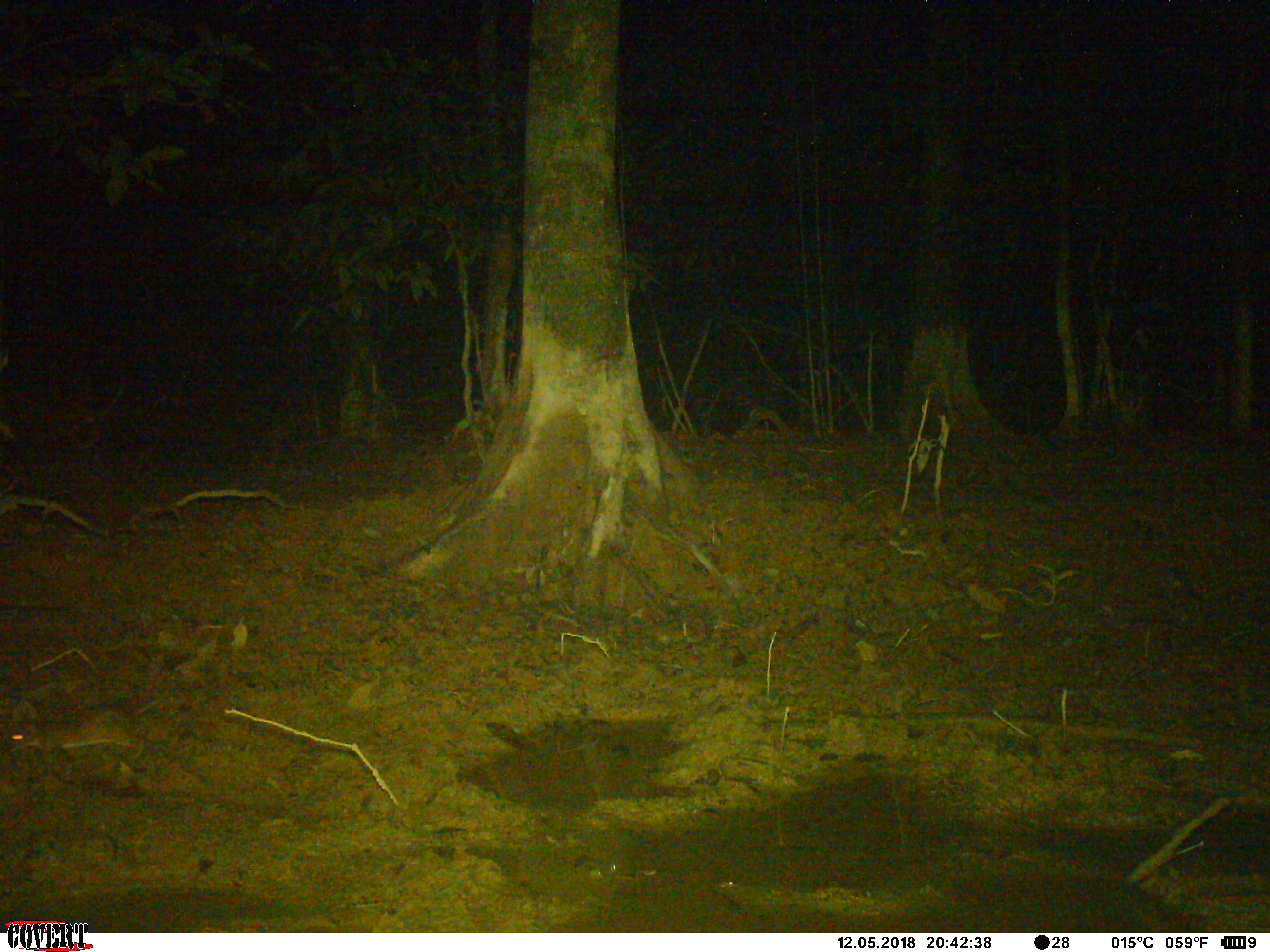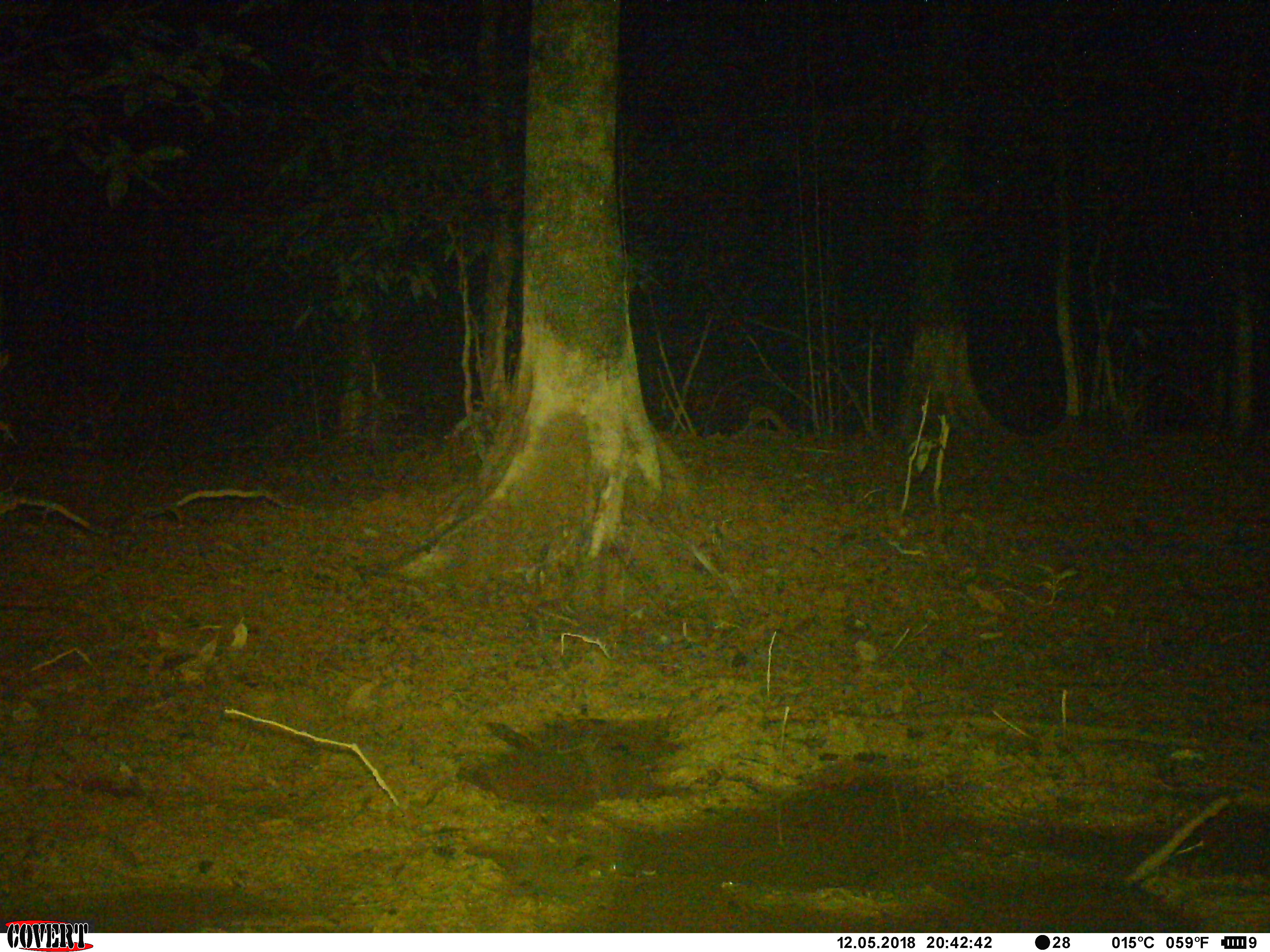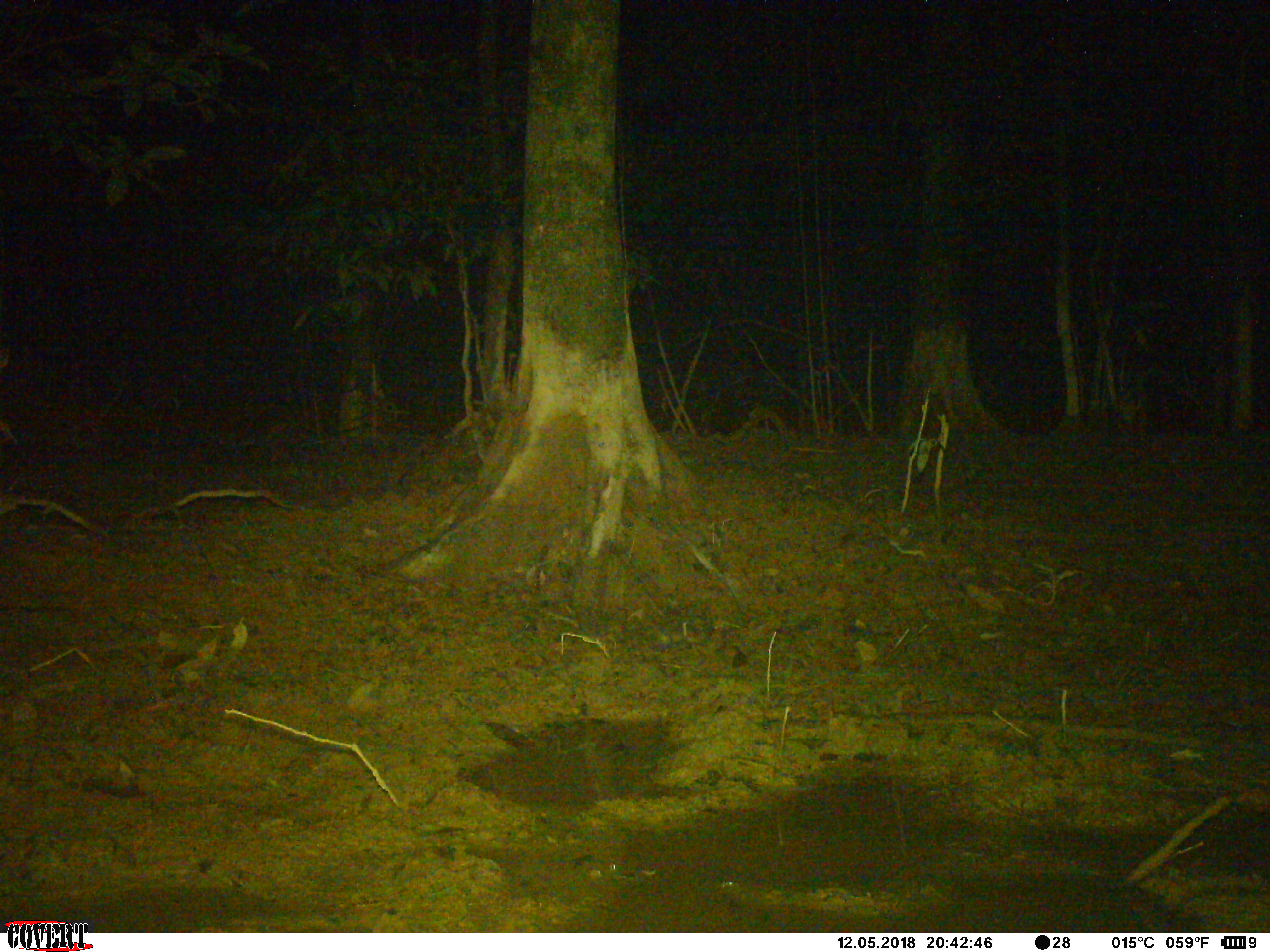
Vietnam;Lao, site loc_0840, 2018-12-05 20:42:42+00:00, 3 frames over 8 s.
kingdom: Animalia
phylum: Chordata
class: Mammalia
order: Rodentia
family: Muridae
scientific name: Muridae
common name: old-world mice and rats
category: unidentified murid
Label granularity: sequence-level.